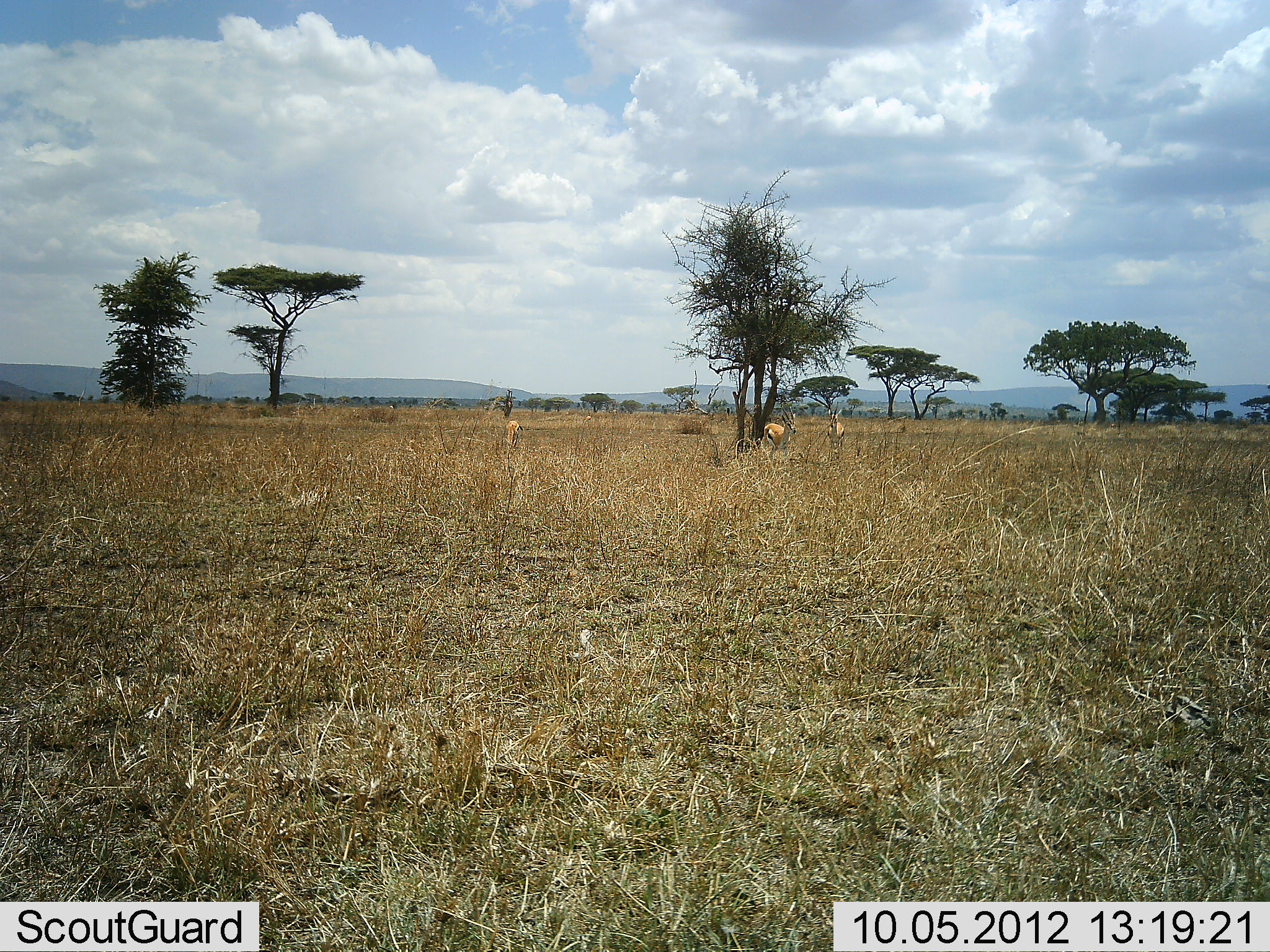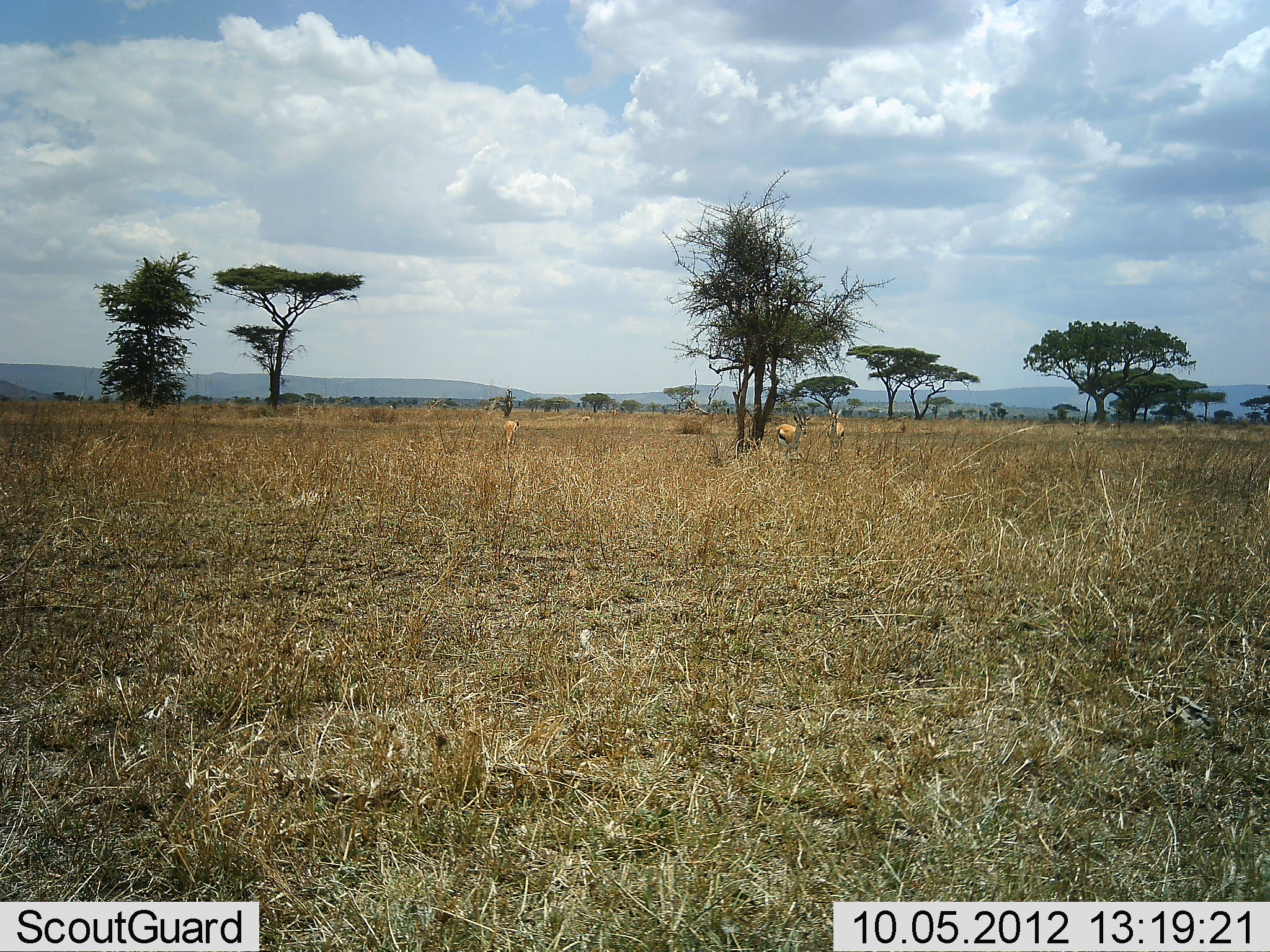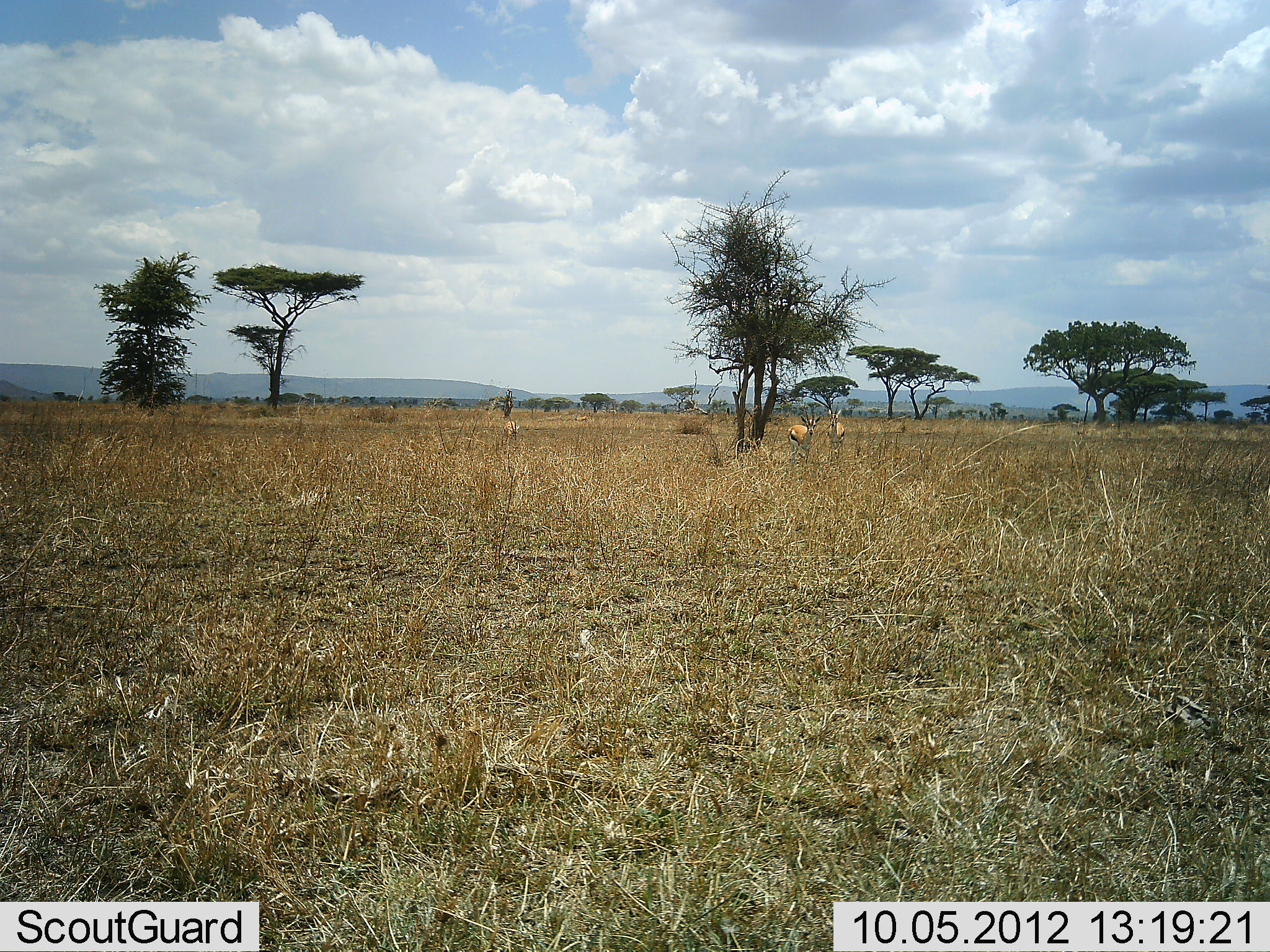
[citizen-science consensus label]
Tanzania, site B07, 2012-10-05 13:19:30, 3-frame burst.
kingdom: Animalia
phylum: Chordata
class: Mammalia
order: Artiodactyla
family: Bovidae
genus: Eudorcas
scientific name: Eudorcas thomsonii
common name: thomson's gazelle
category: gazellethomsons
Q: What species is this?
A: Gazellethomsons (thomson's gazelle) (Eudorcas thomsonii).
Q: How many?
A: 3.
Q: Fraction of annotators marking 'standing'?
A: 60%.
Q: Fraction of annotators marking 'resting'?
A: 10%.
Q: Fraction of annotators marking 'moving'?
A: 70%.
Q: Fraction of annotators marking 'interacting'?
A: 0%.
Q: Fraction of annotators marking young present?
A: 0%.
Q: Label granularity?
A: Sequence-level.